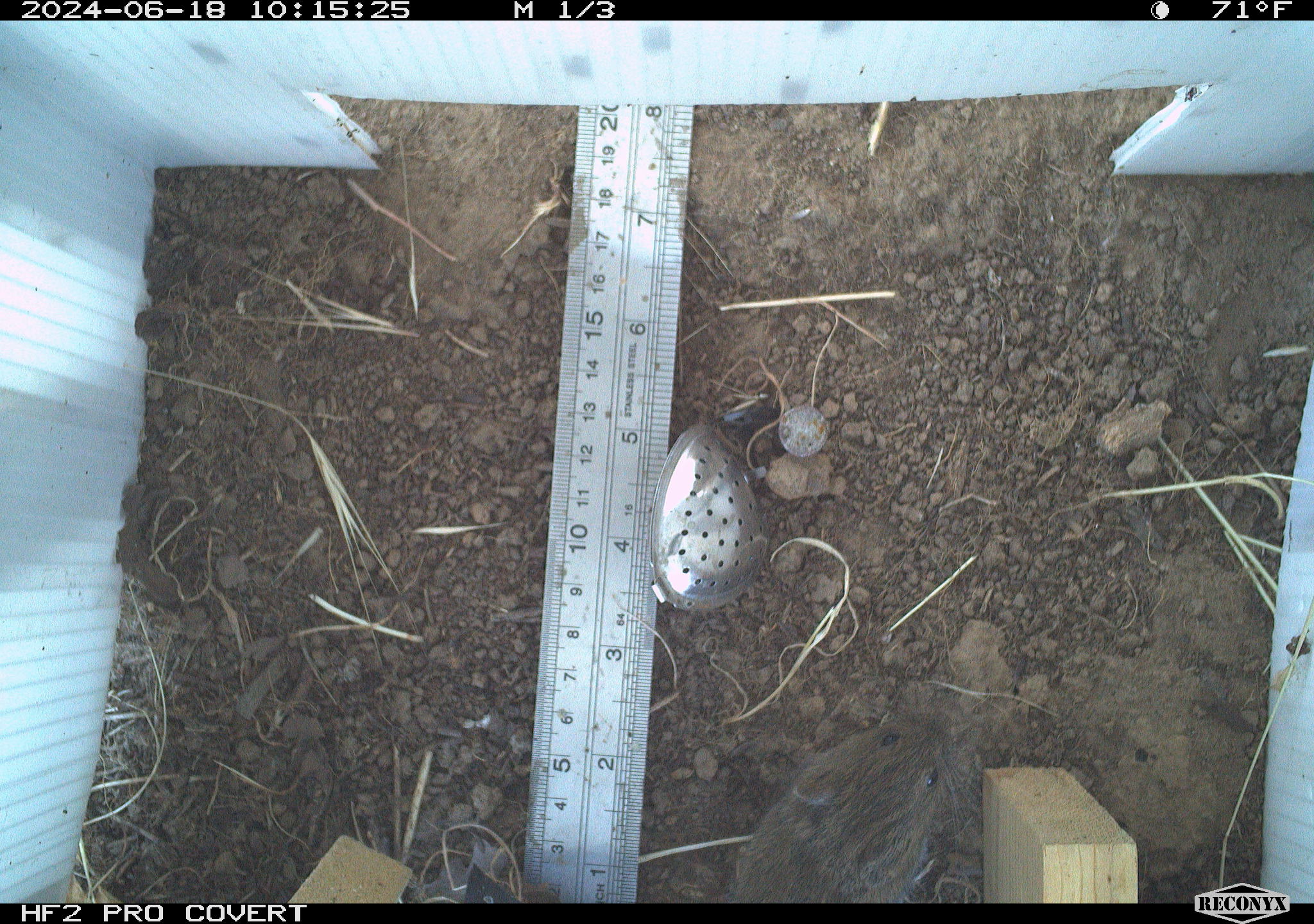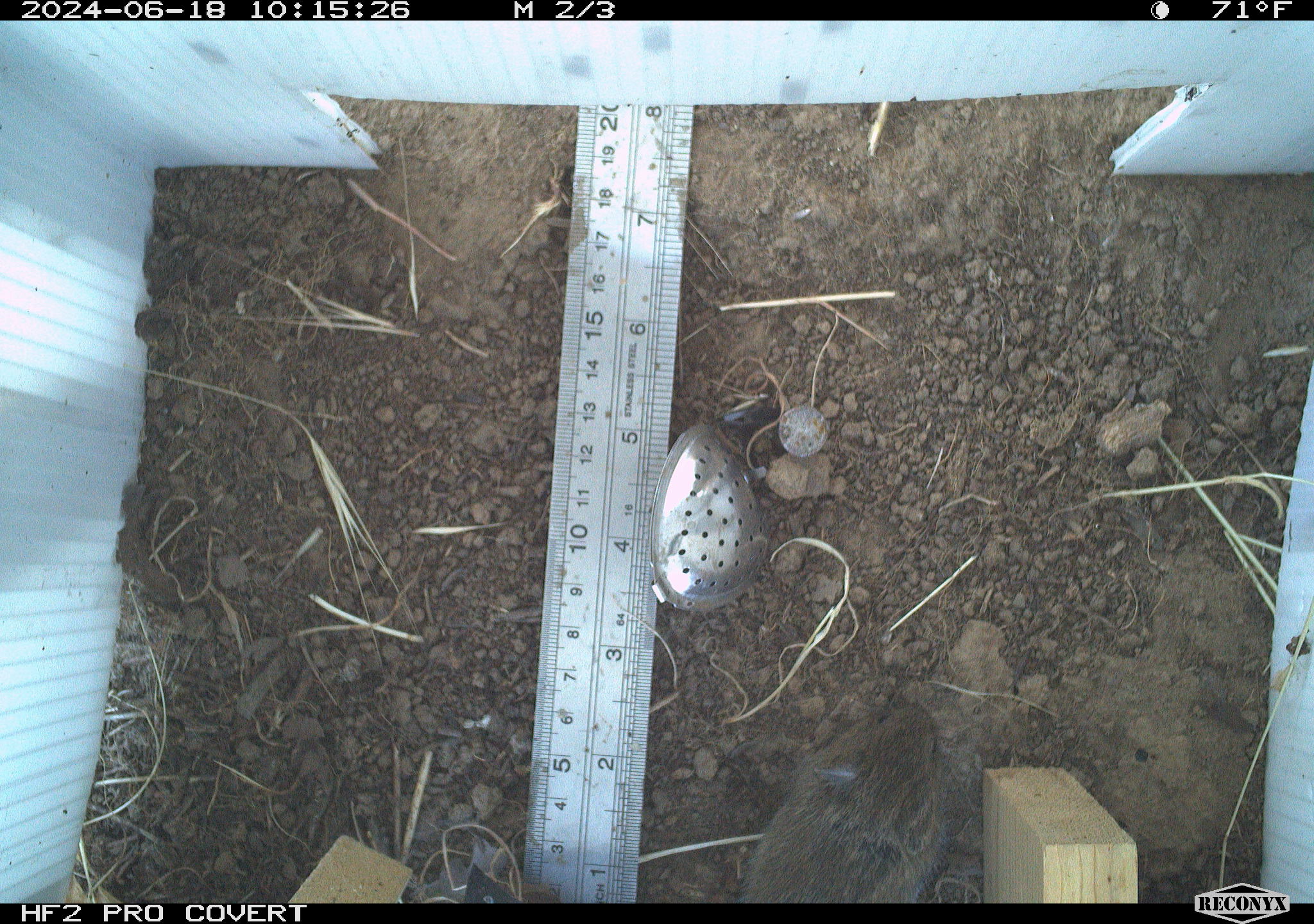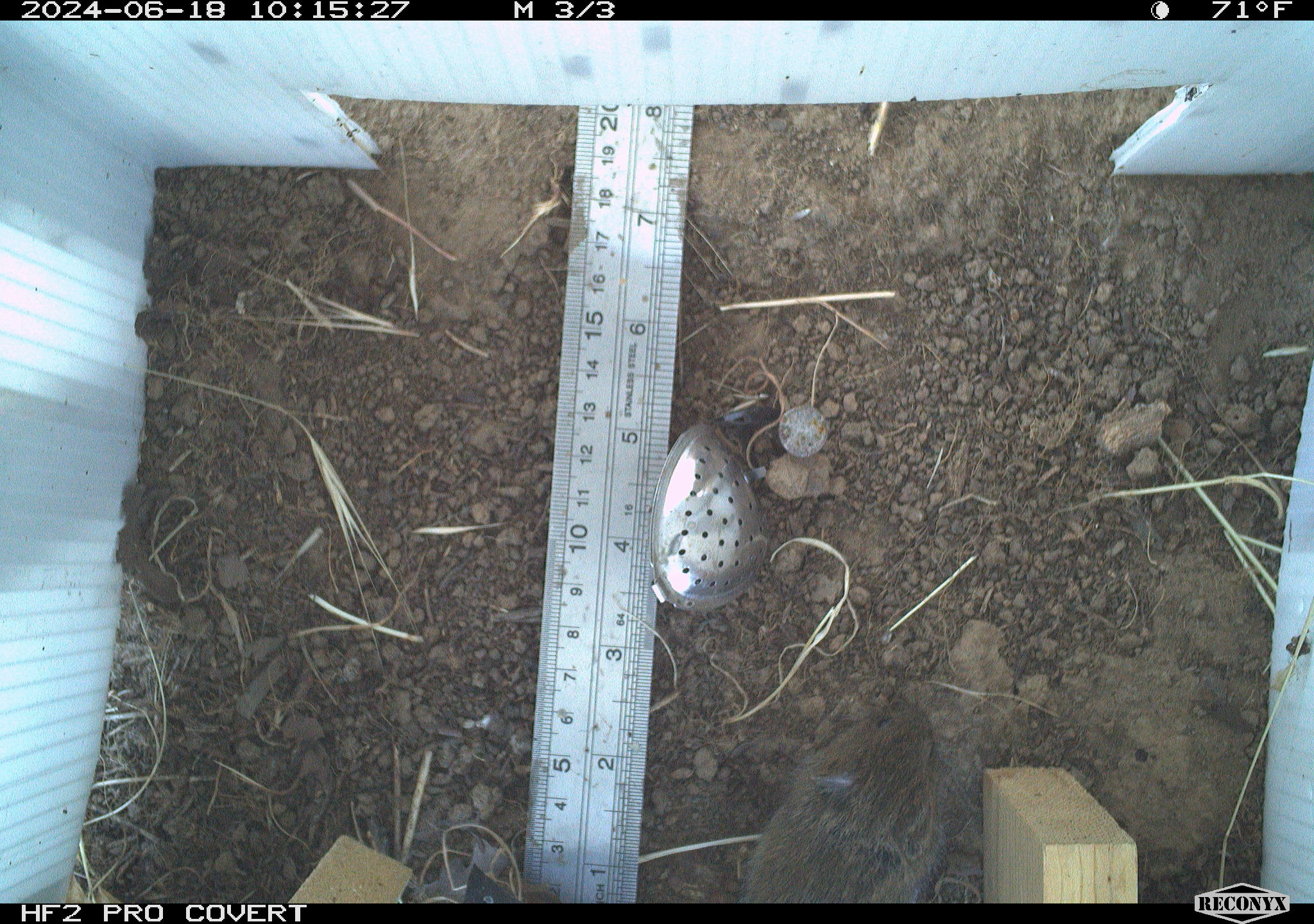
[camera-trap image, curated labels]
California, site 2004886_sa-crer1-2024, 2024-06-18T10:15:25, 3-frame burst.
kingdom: Animalia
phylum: Chordata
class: Mammalia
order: Rodentia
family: Cricetidae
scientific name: Arvicolinae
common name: voles, lemmings, and muskrats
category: arvicolinae subfamily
Arvicolinae subfamily (voles, lemmings, and muskrats) (Arvicolinae).